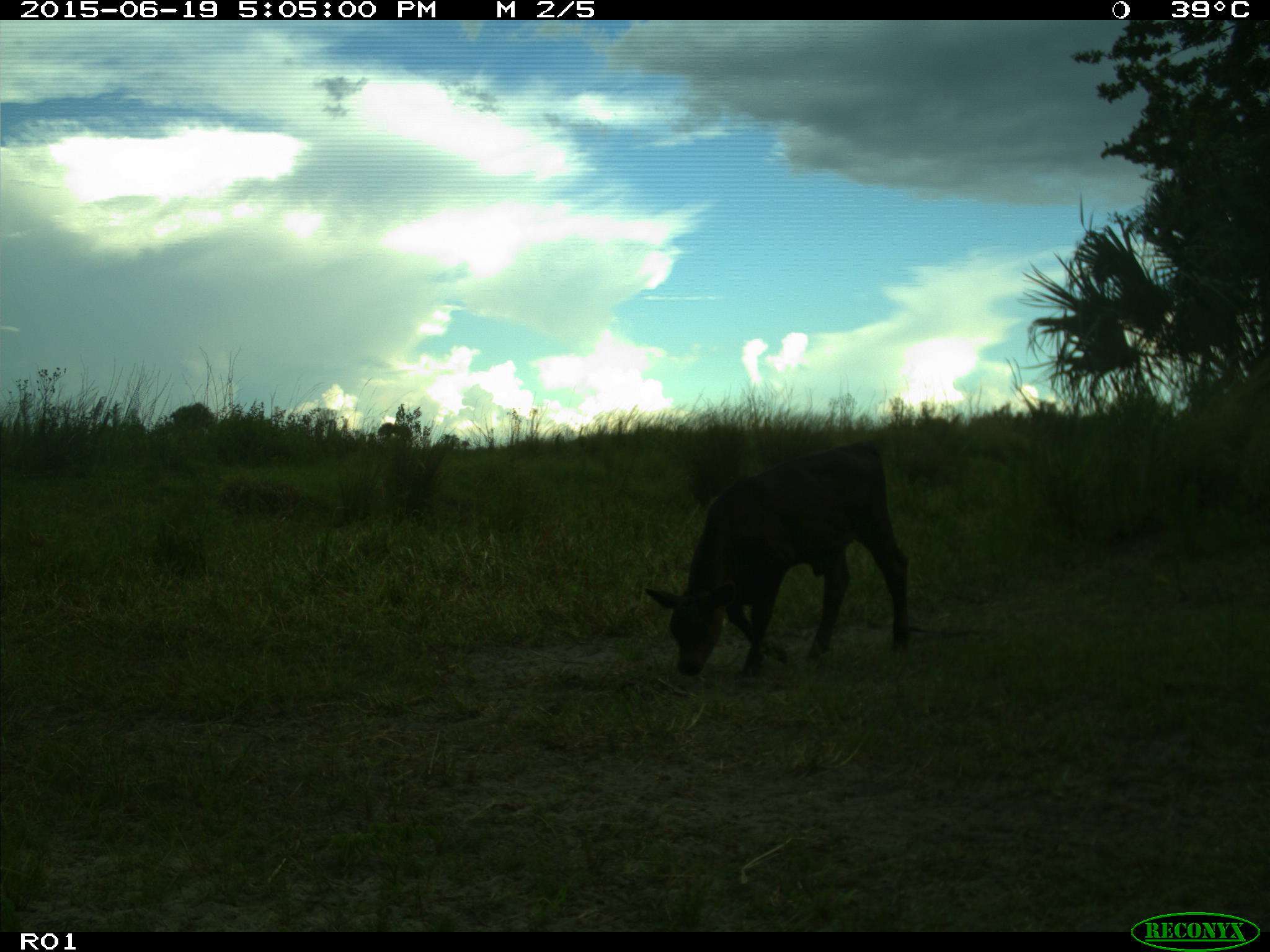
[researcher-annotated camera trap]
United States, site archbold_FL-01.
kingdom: Animalia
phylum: Chordata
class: Mammalia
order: Artiodactyla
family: Bovidae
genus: Bos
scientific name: Bos taurus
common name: domestic cow